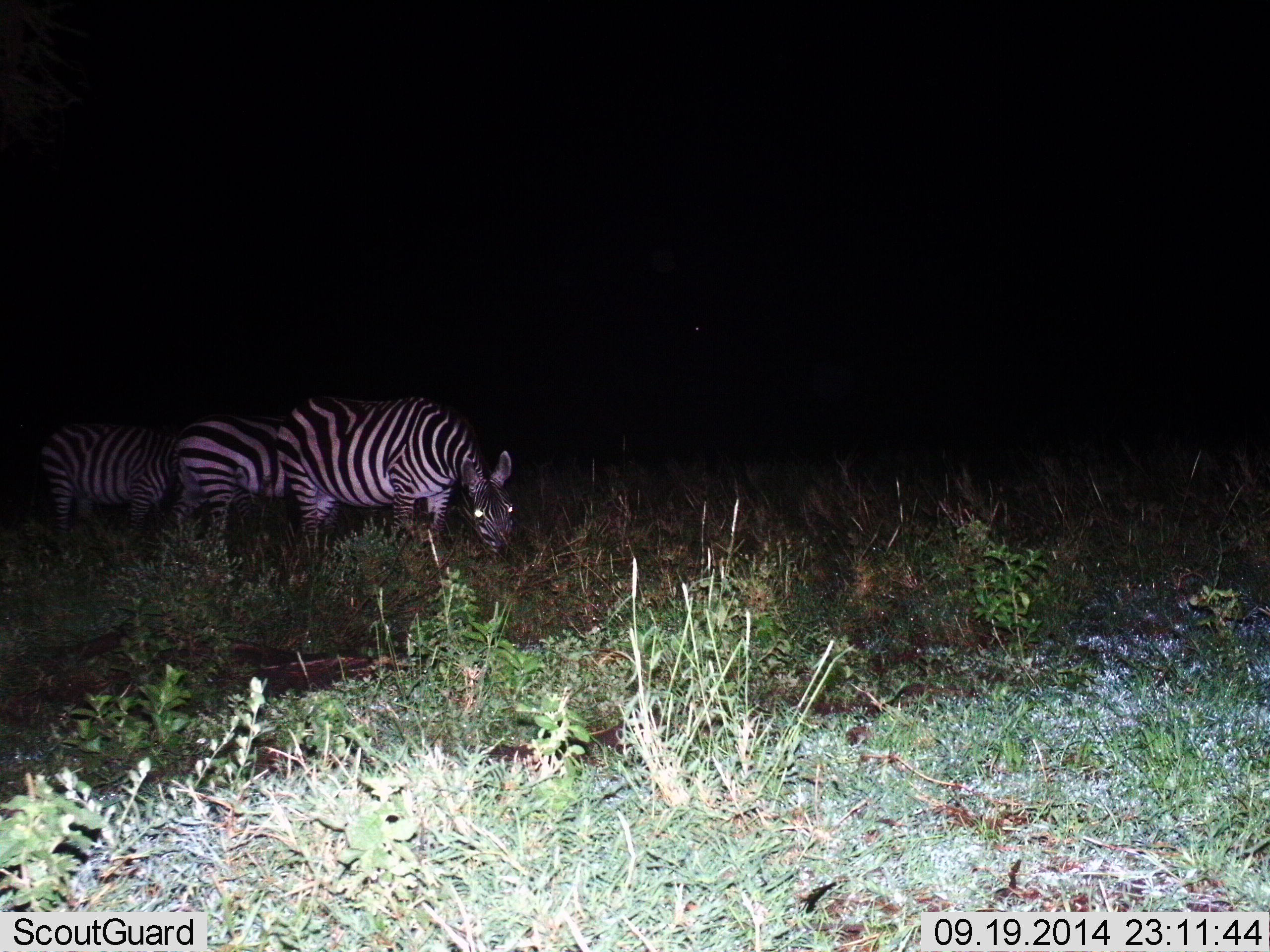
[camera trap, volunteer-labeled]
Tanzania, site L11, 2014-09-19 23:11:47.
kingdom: Animalia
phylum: Chordata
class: Mammalia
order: Perissodactyla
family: Equidae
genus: Equus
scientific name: Equus quagga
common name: plains zebra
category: zebra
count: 3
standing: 40%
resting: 0%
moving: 10%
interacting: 0%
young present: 0%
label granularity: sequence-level